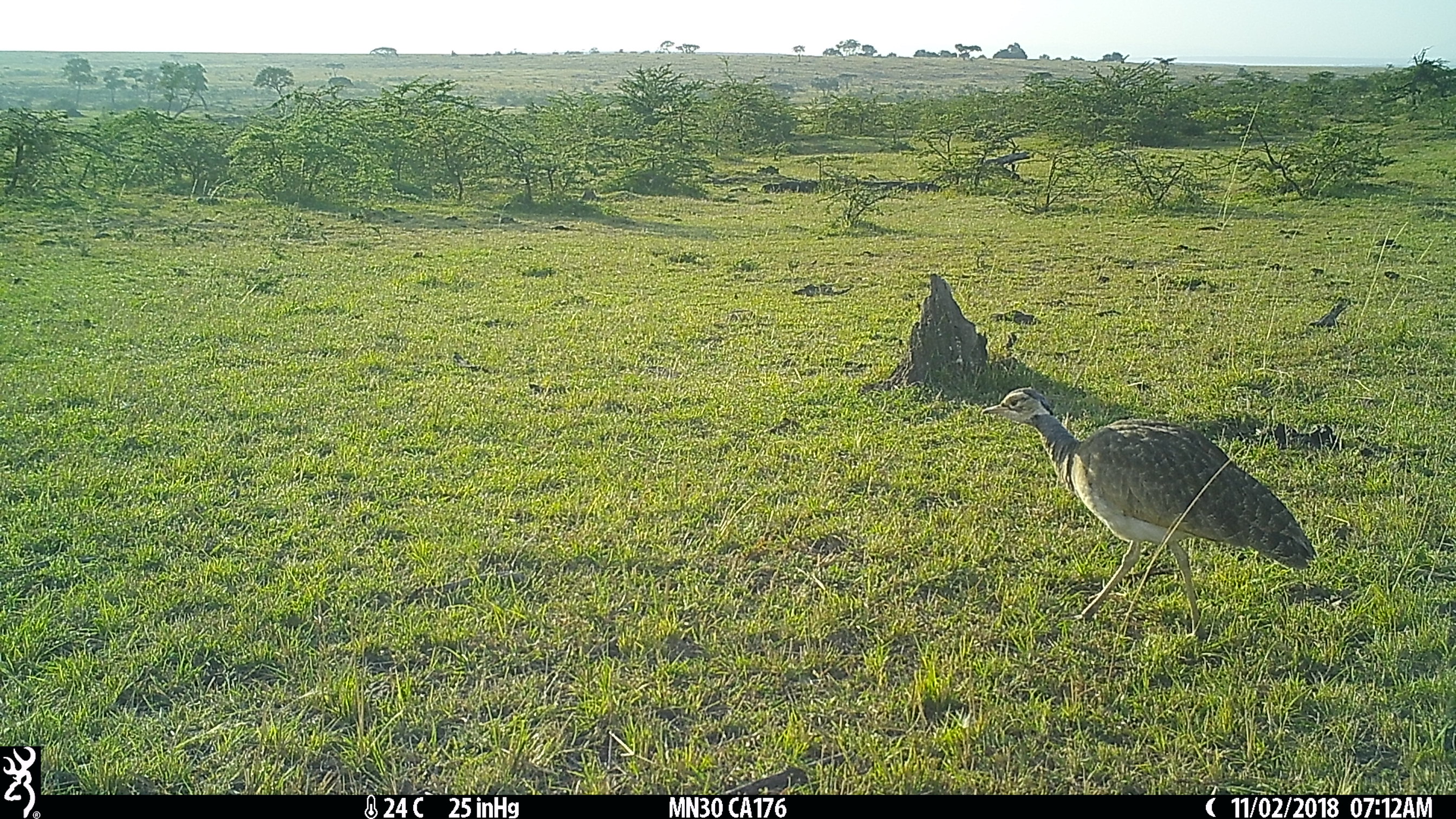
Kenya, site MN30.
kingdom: Animalia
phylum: Chordata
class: Aves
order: Otidiformes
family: Otididae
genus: Eupodotis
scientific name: Eupodotis senegalensis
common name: white-bellied bustard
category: bustard white bellied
Bustard white bellied (white-bellied bustard) (Eupodotis senegalensis).